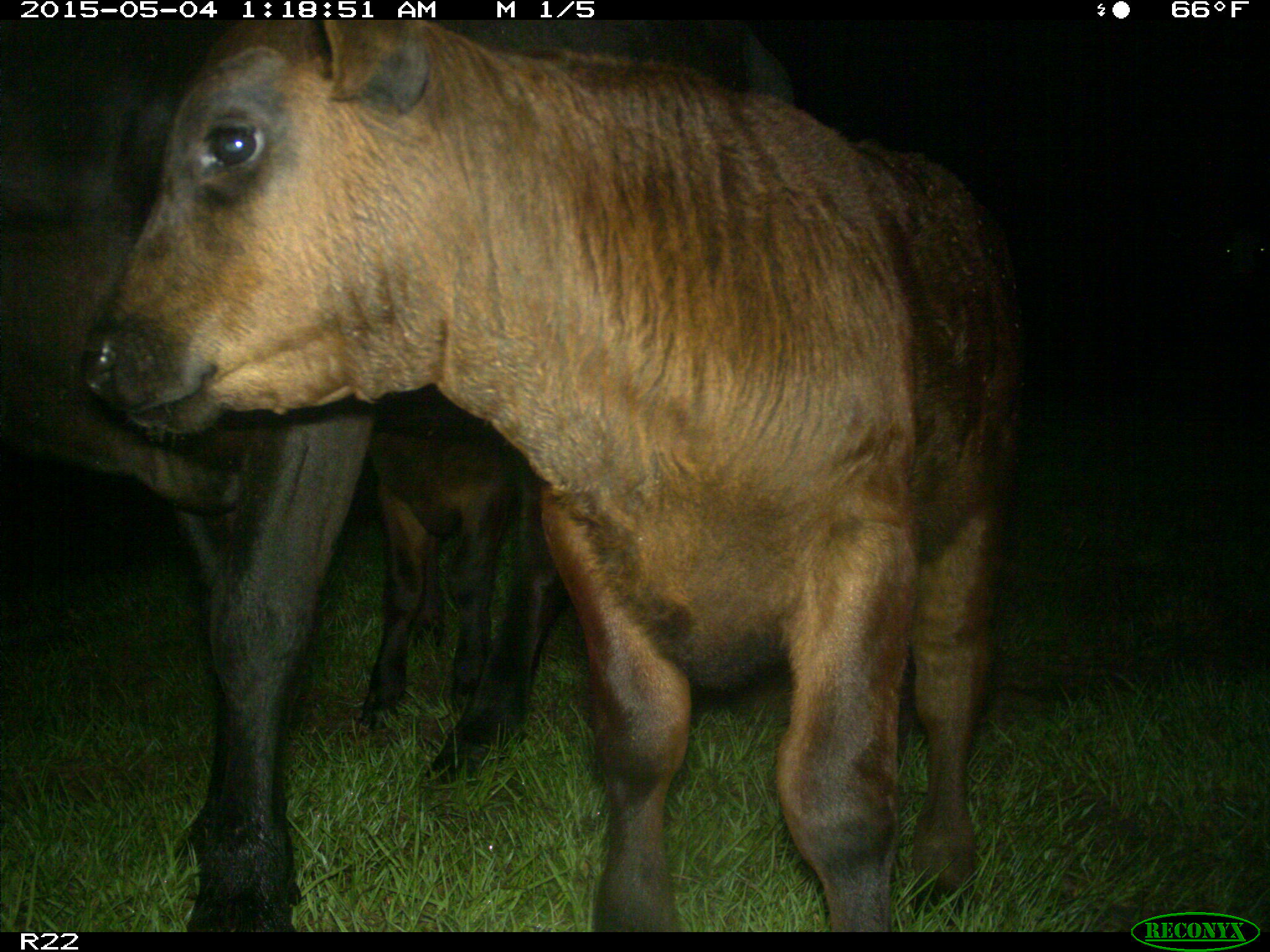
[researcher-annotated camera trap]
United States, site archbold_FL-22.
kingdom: Animalia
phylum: Chordata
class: Mammalia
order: Artiodactyla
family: Bovidae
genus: Bos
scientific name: Bos taurus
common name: domestic cow